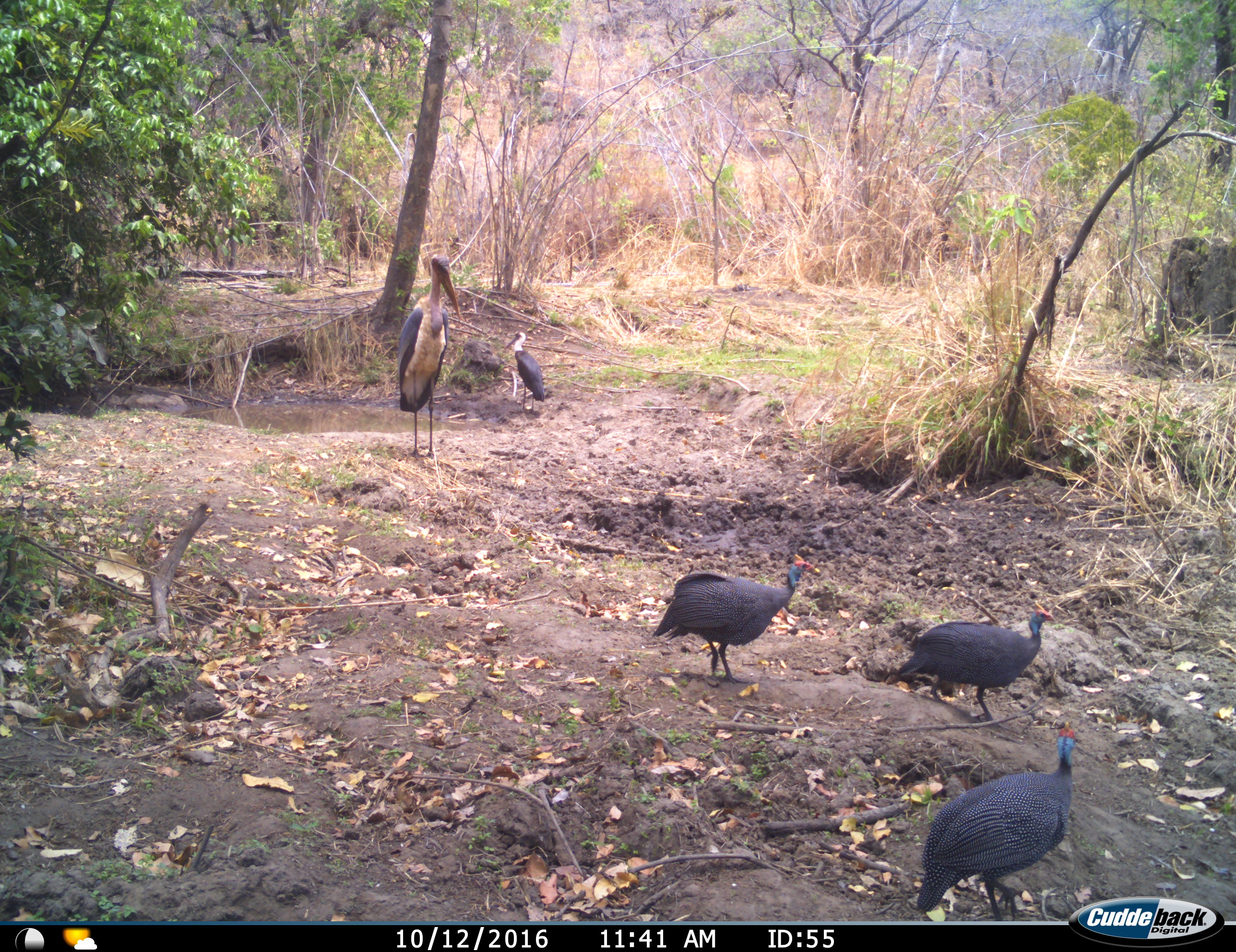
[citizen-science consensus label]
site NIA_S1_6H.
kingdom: Animalia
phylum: Chordata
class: Aves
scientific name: Aves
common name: bird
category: birdother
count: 2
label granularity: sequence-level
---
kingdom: Animalia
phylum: Chordata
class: Aves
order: Galliformes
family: Numididae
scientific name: Numididae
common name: guineafowl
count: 3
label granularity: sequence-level